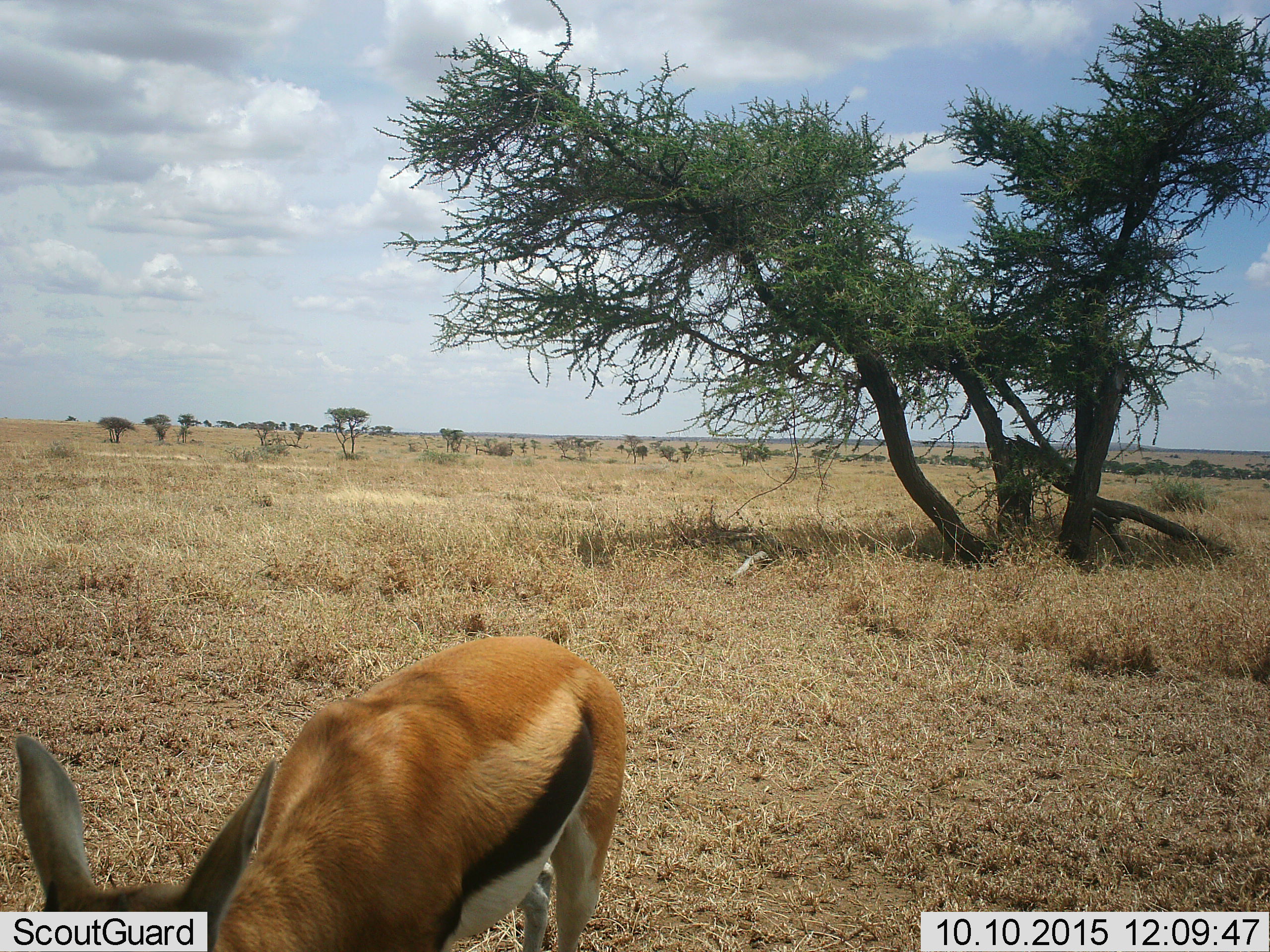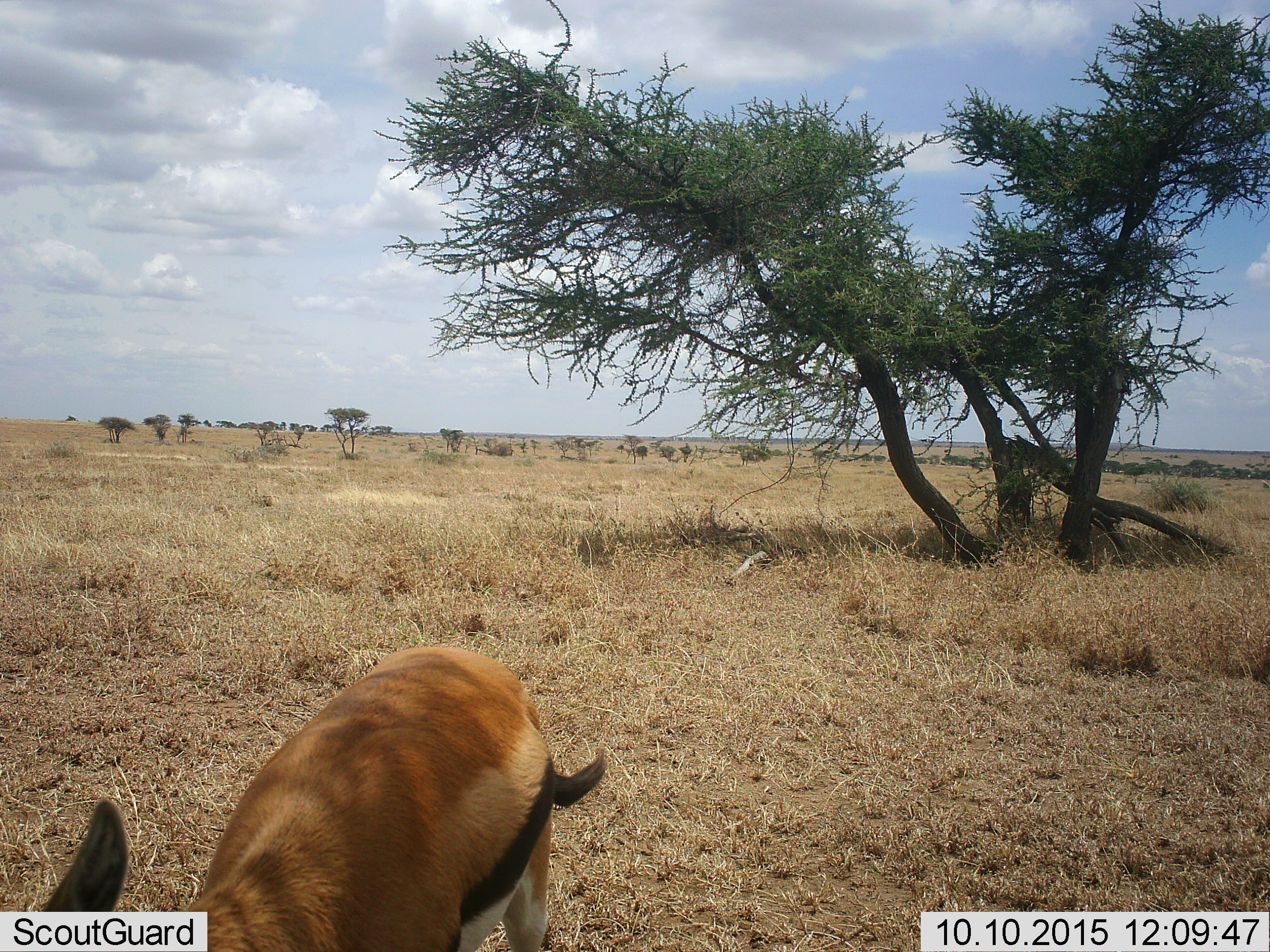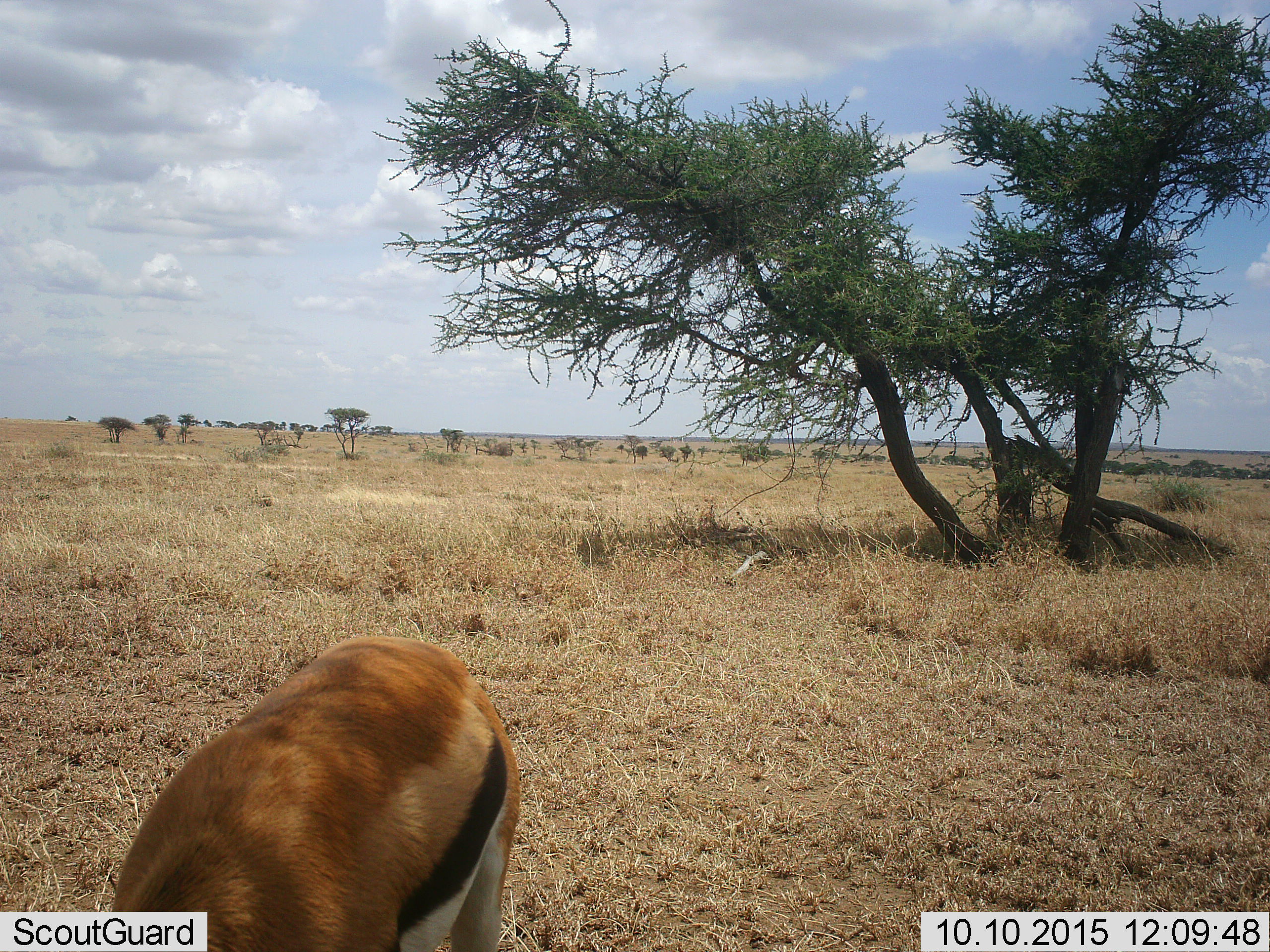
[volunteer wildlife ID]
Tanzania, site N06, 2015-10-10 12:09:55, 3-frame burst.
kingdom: Animalia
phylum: Chordata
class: Mammalia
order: Artiodactyla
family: Bovidae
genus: Eudorcas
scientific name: Eudorcas thomsonii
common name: thomson's gazelle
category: gazellethomsons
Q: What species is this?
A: Gazellethomsons (thomson's gazelle) (Eudorcas thomsonii).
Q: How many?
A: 1.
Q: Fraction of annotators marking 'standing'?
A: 71%.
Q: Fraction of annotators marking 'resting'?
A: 0%.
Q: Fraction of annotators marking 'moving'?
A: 14%.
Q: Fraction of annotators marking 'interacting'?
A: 0%.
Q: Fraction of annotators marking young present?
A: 0%.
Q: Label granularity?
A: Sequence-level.